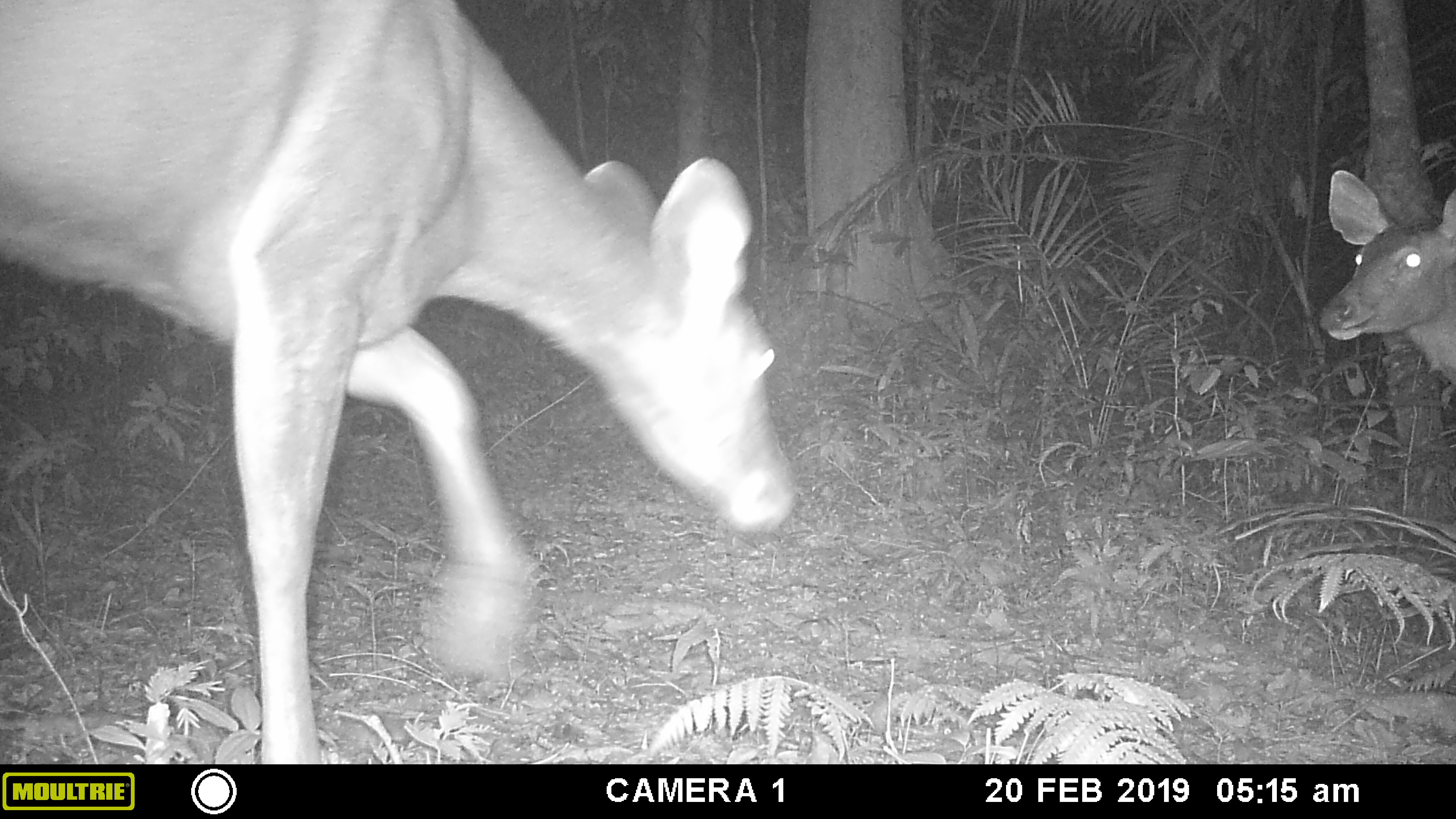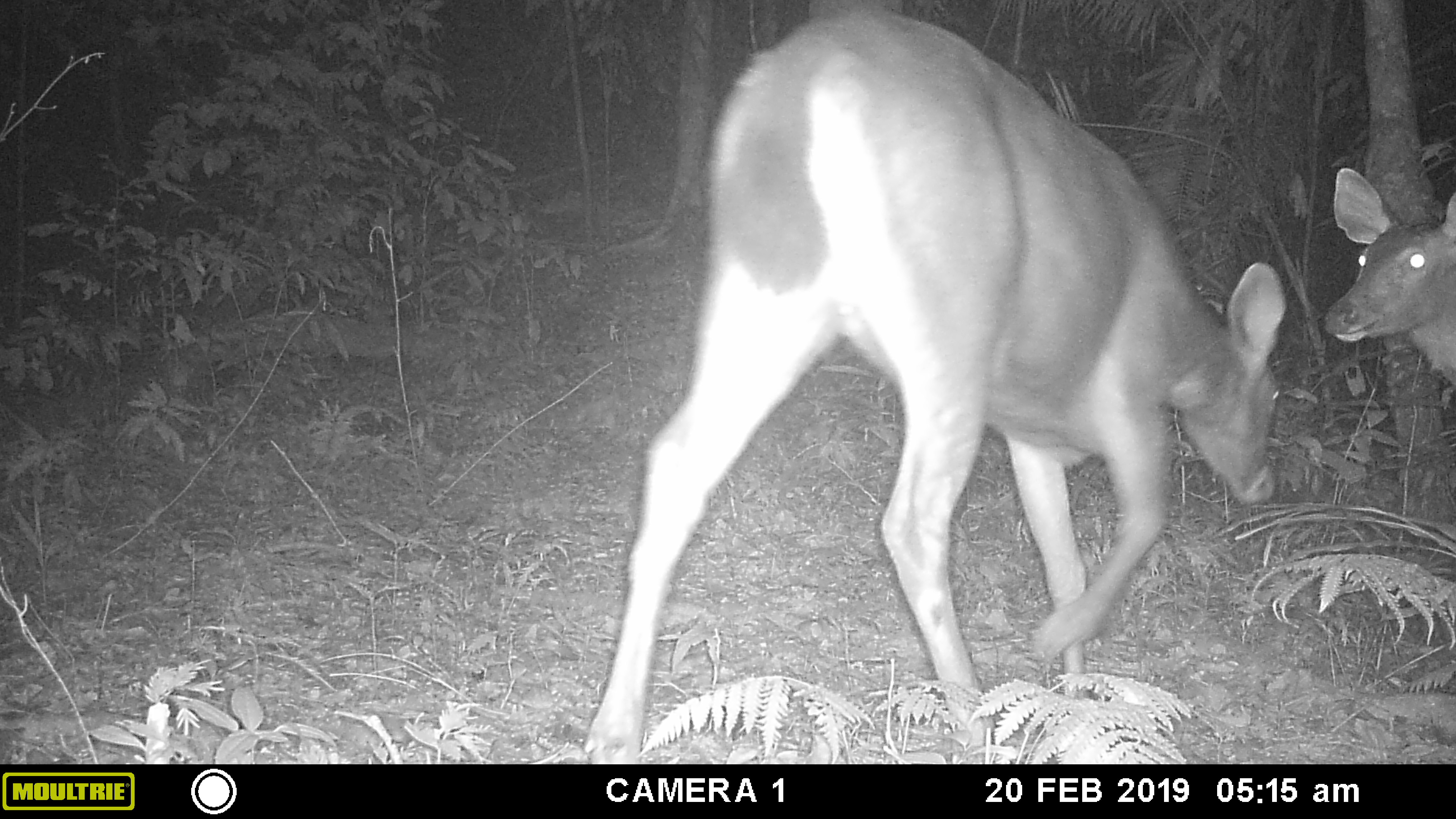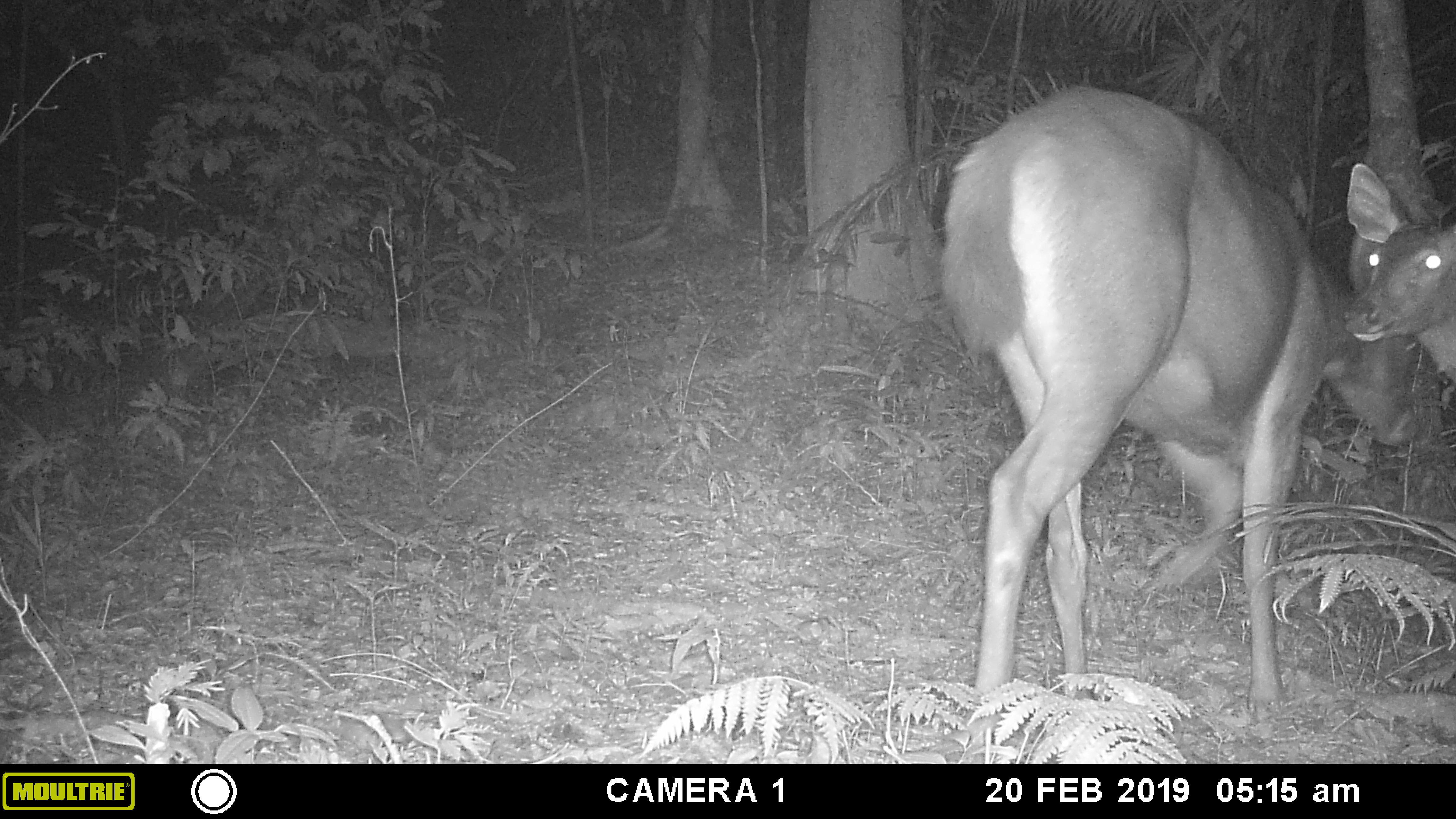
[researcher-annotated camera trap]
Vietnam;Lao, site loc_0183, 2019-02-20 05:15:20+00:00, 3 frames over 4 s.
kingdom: Animalia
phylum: Chordata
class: Mammalia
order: Artiodactyla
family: Cervidae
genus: Rusa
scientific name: Rusa unicolor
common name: sambar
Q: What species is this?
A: Sambar (Rusa unicolor).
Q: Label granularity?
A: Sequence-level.